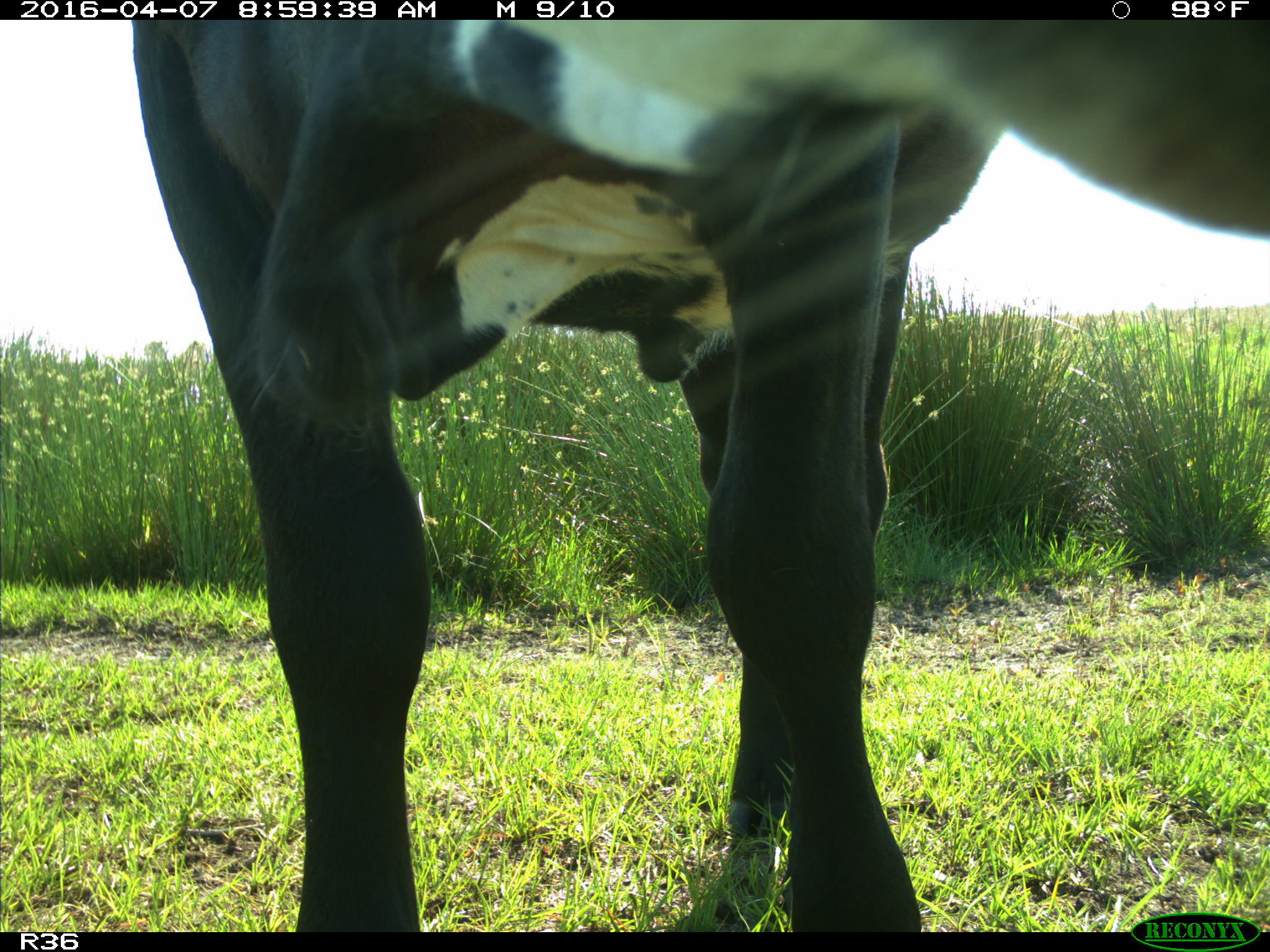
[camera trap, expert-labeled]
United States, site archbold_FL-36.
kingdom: Animalia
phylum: Chordata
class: Mammalia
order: Artiodactyla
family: Bovidae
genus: Bos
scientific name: Bos taurus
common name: domestic cow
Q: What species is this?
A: Bos taurus (domestic cow).